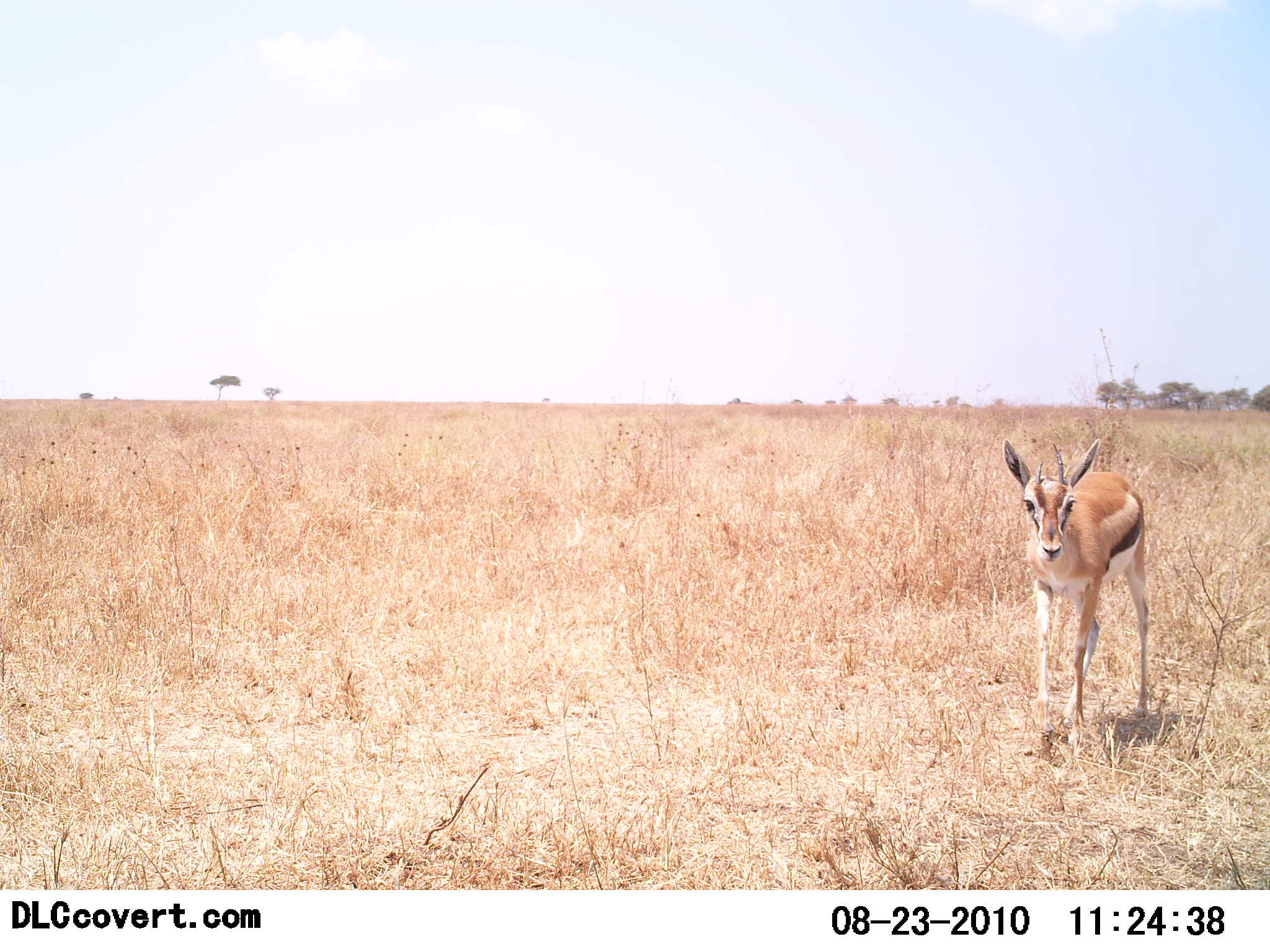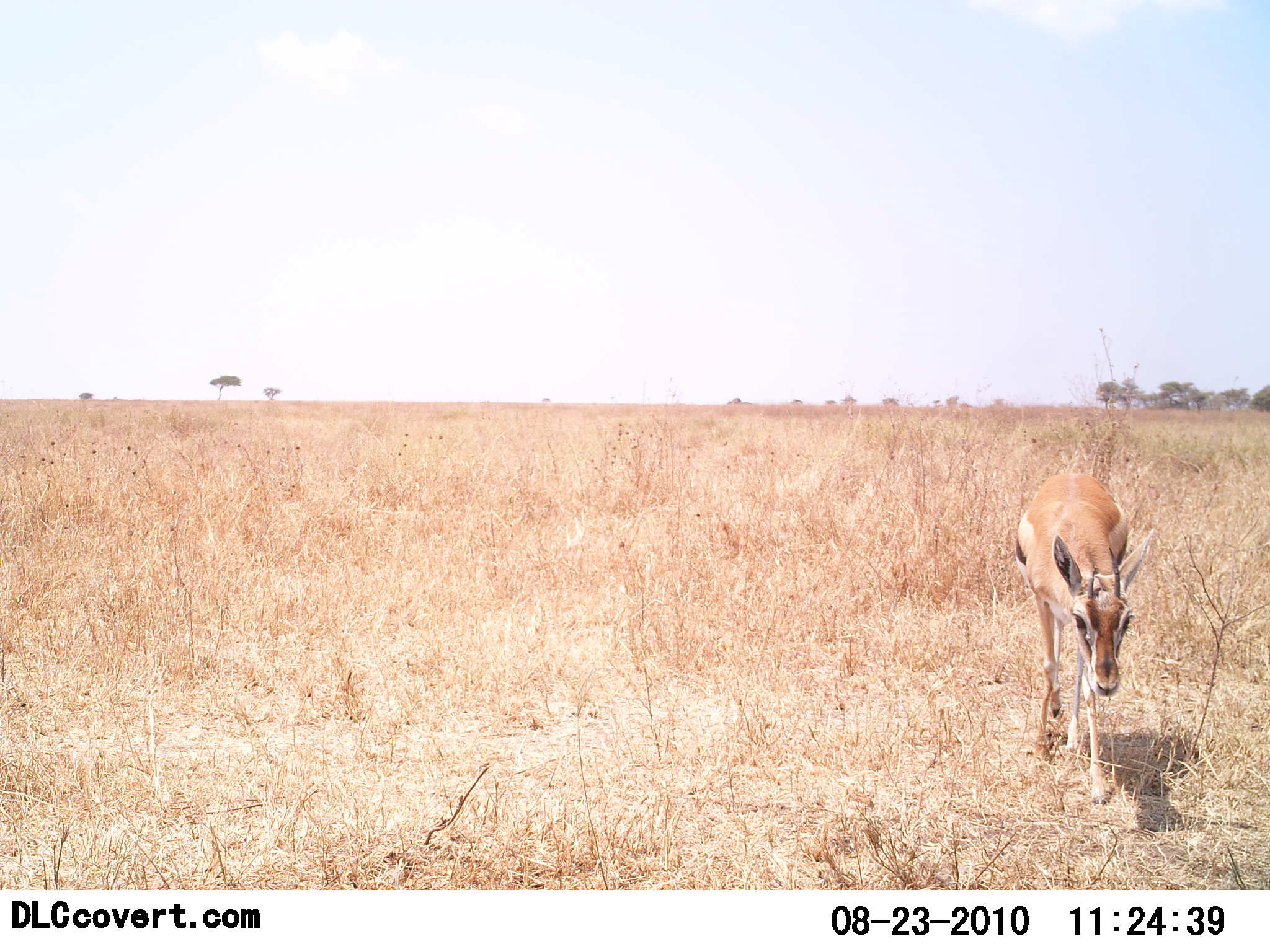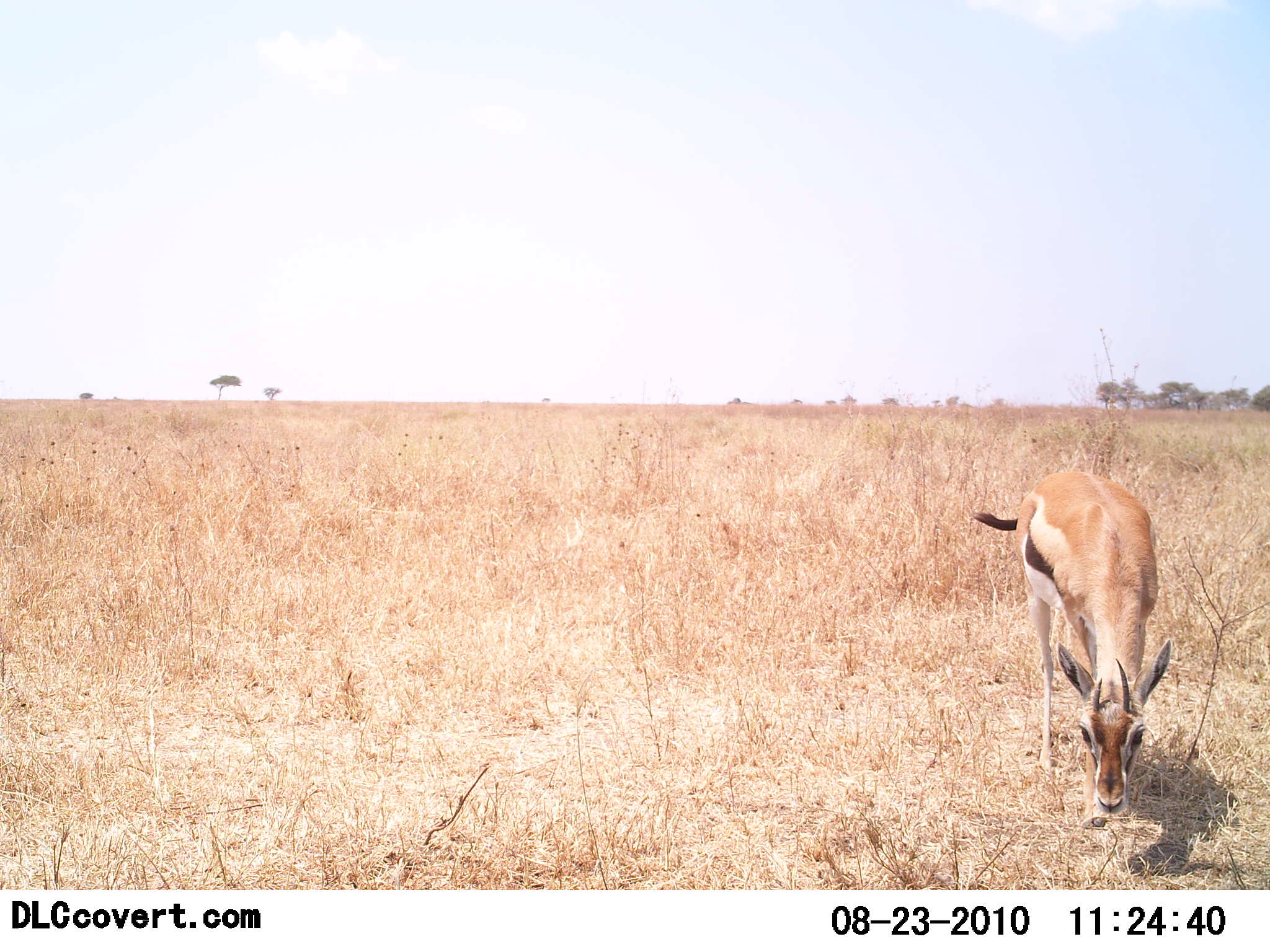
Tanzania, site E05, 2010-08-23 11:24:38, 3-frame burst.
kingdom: Animalia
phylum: Chordata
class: Mammalia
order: Artiodactyla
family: Bovidae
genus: Eudorcas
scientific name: Eudorcas thomsonii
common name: thomson's gazelle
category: gazellethomsons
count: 1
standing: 12%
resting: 0%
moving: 75%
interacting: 0%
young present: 6%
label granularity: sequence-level